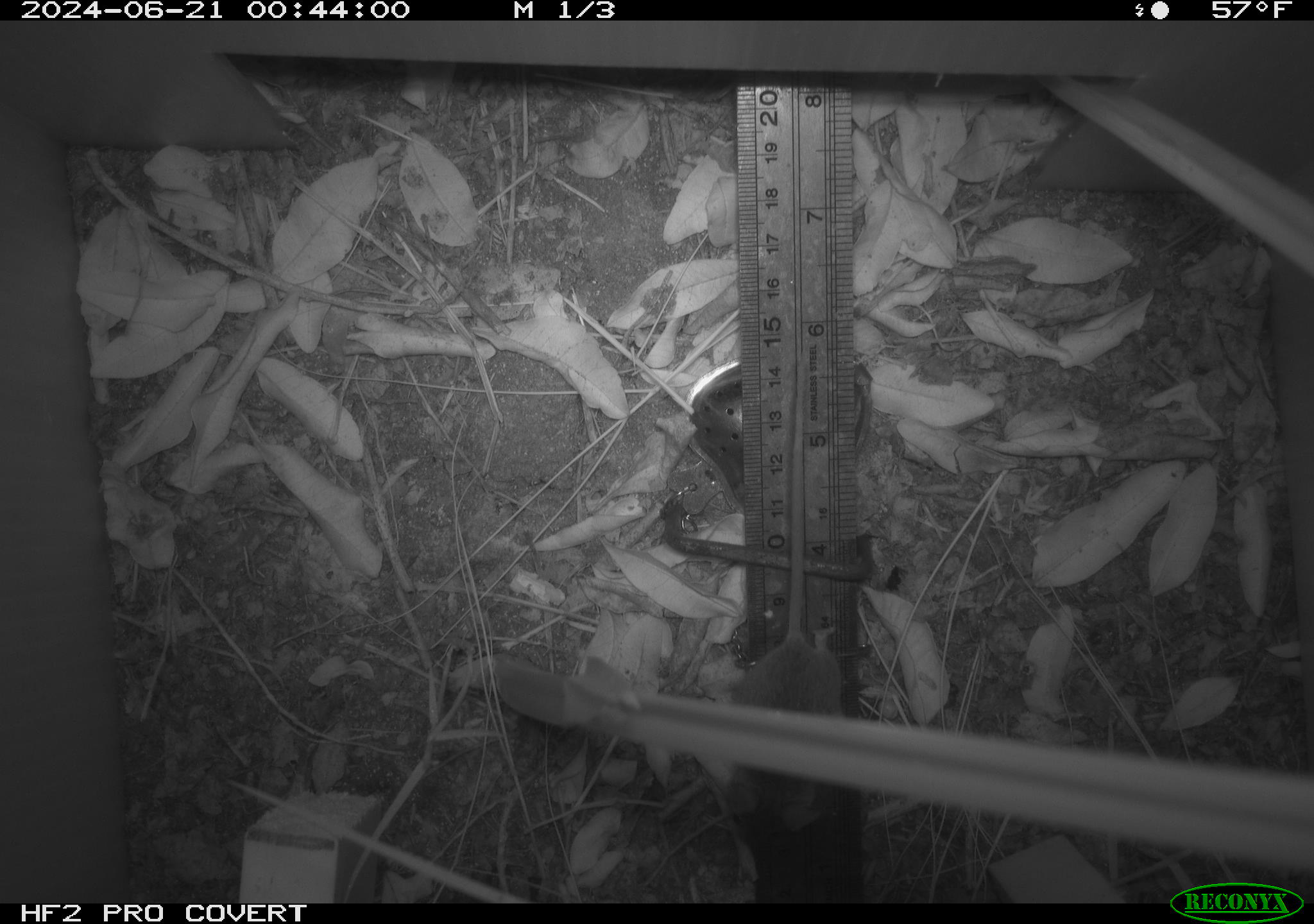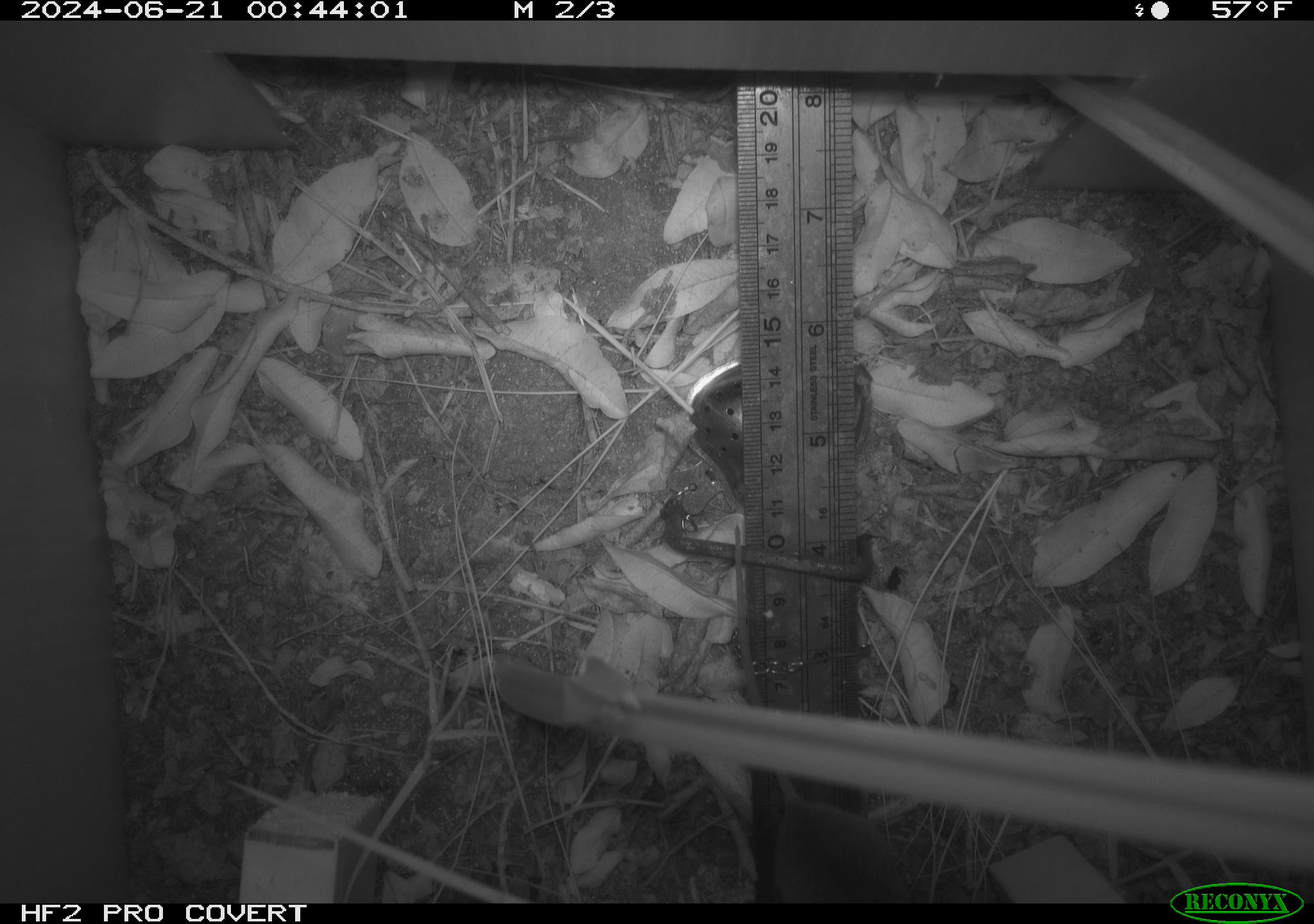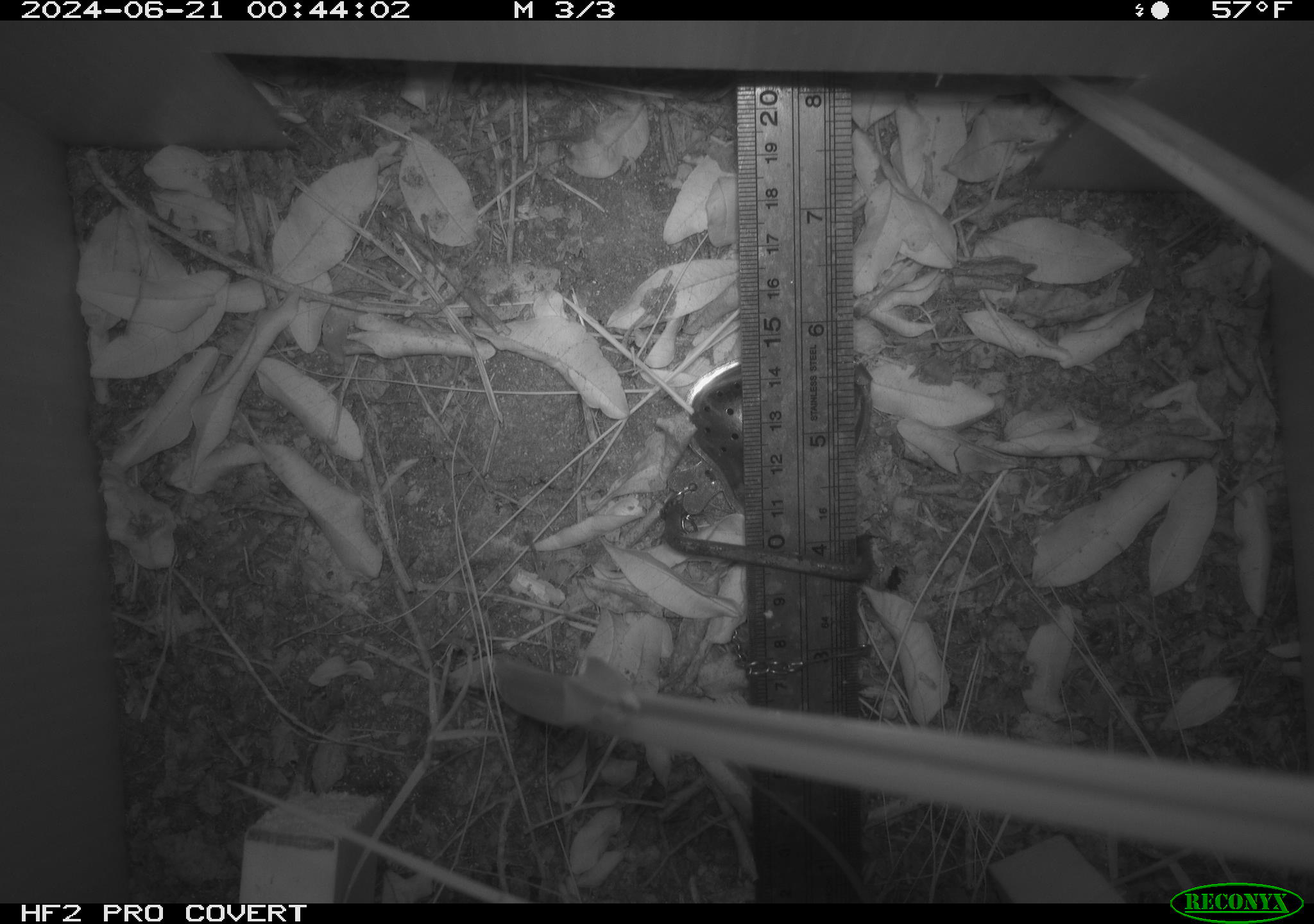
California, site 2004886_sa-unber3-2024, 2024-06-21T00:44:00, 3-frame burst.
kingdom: Animalia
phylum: Chordata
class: Mammalia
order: Rodentia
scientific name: Rodentia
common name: mouse species